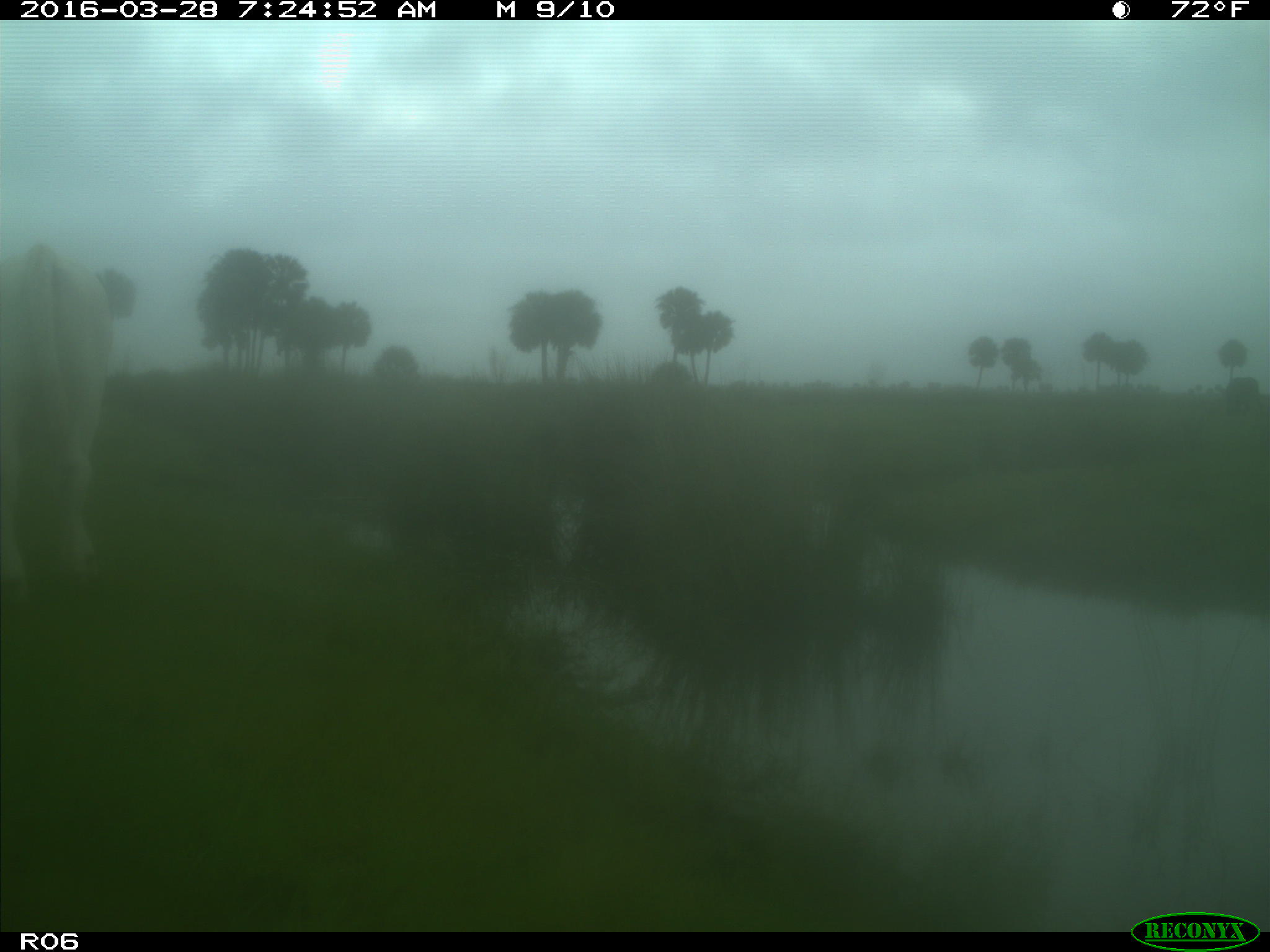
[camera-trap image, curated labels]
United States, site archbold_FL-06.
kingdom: Animalia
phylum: Chordata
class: Mammalia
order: Artiodactyla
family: Bovidae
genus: Bos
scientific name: Bos taurus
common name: domestic cow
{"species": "Bos taurus (domestic cow)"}